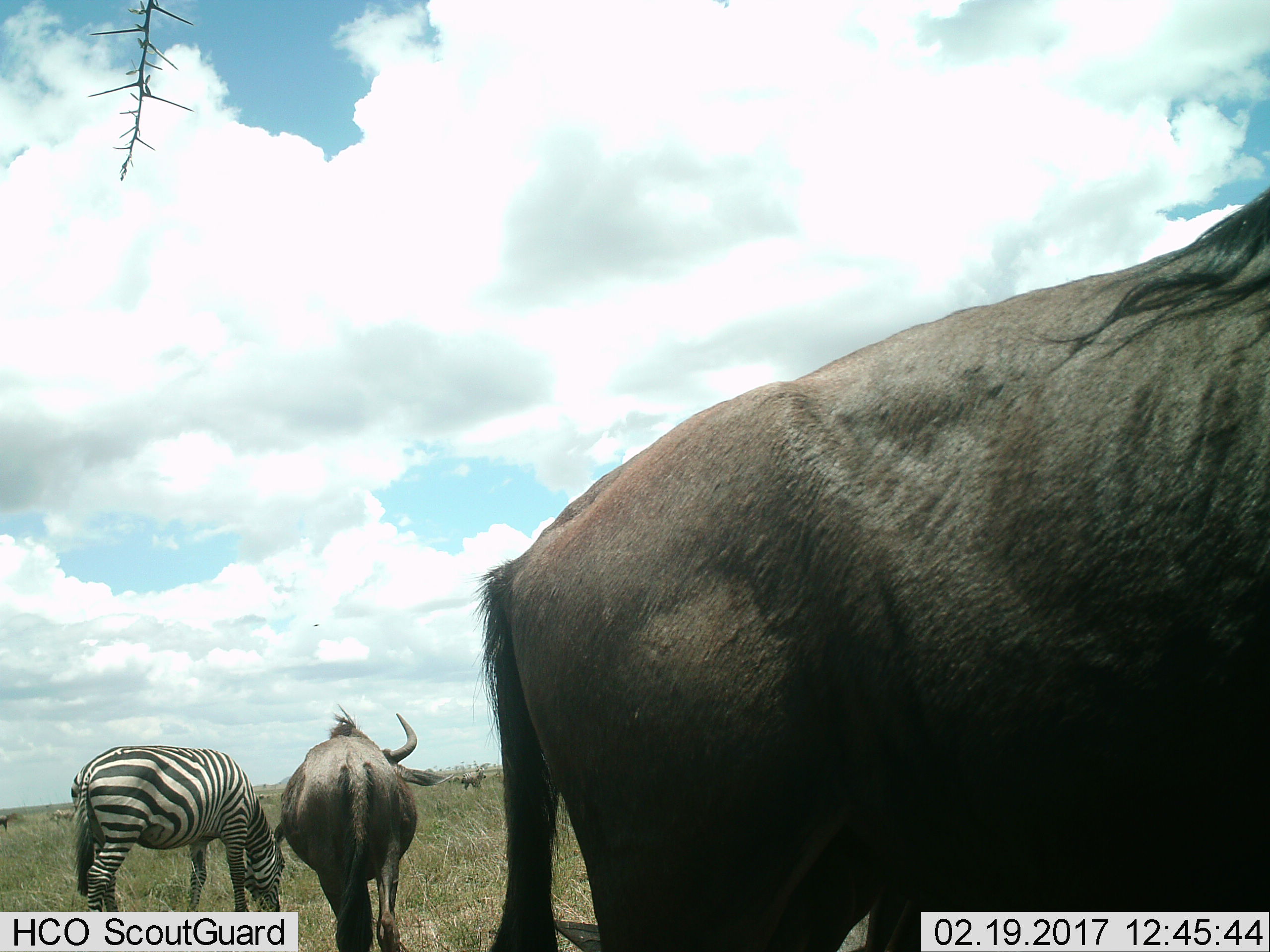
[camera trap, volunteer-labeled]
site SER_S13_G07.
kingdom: Animalia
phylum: Chordata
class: Mammalia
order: Artiodactyla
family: Bovidae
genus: Connochaetes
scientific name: Connochaetes taurinus taurinus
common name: blue wildebeest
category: wildebeestblue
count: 2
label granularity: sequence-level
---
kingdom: Animalia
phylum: Chordata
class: Mammalia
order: Perissodactyla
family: Equidae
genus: Equus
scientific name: Equus quagga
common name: plains zebra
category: zebraplains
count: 2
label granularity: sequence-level